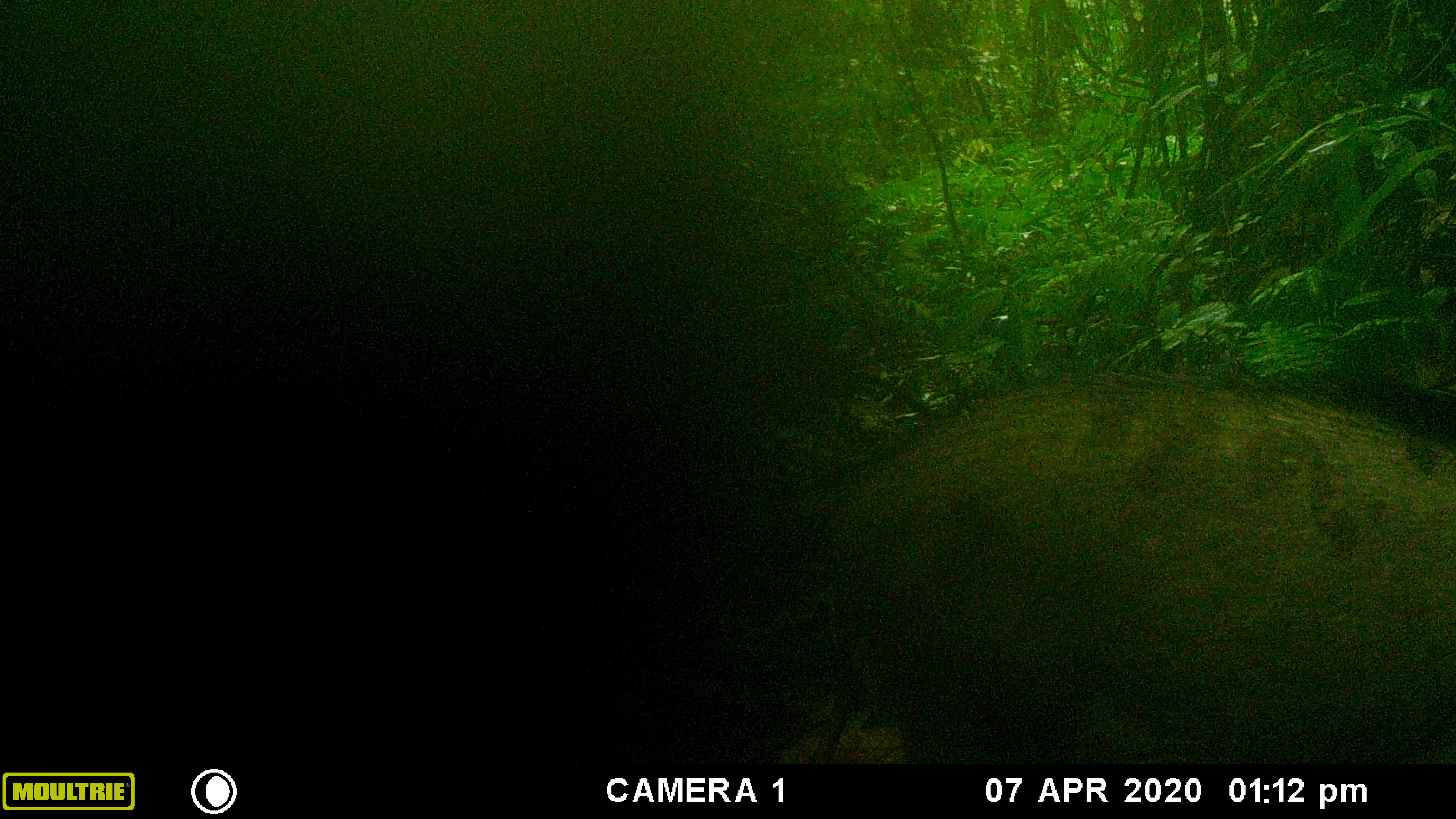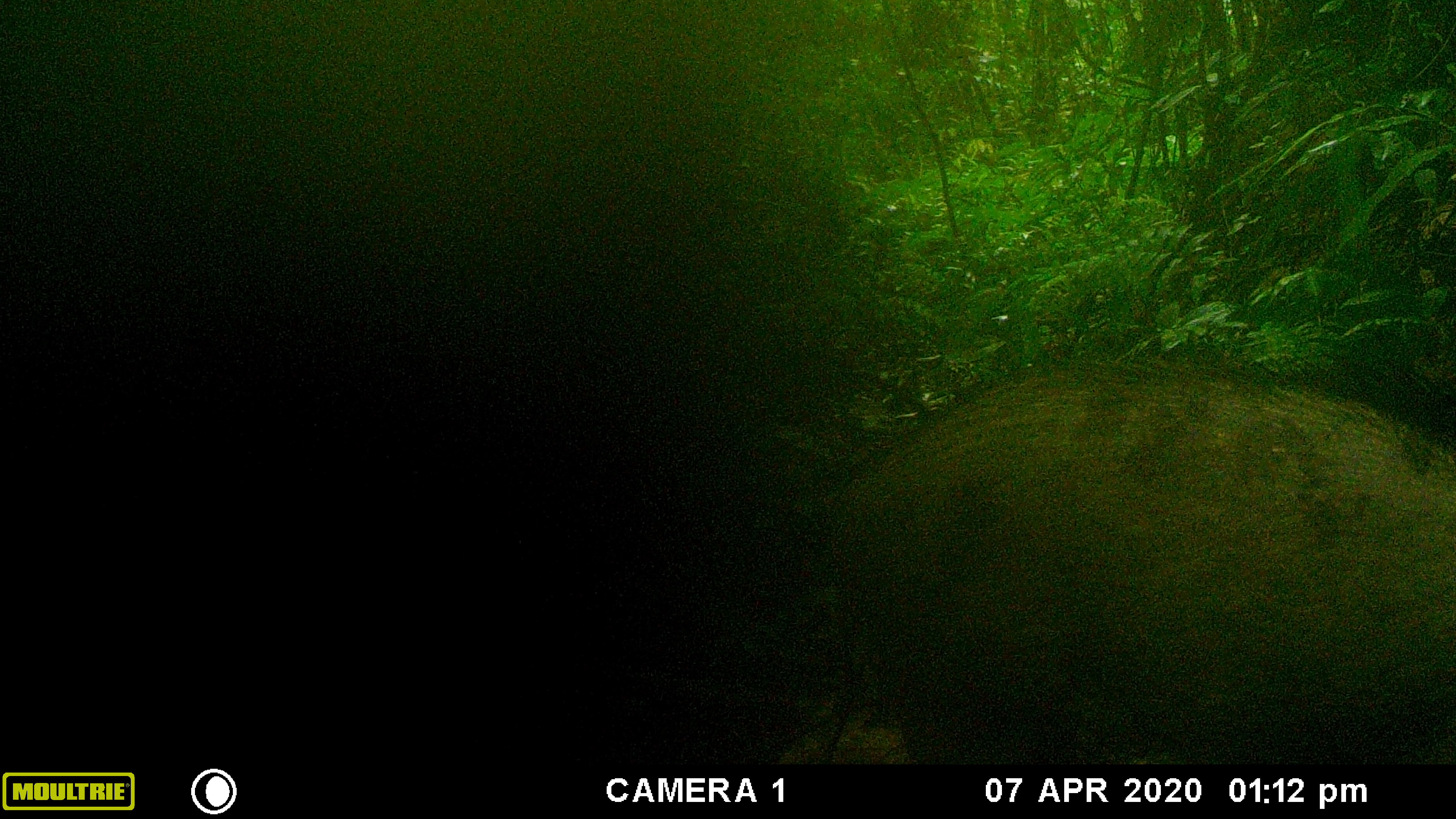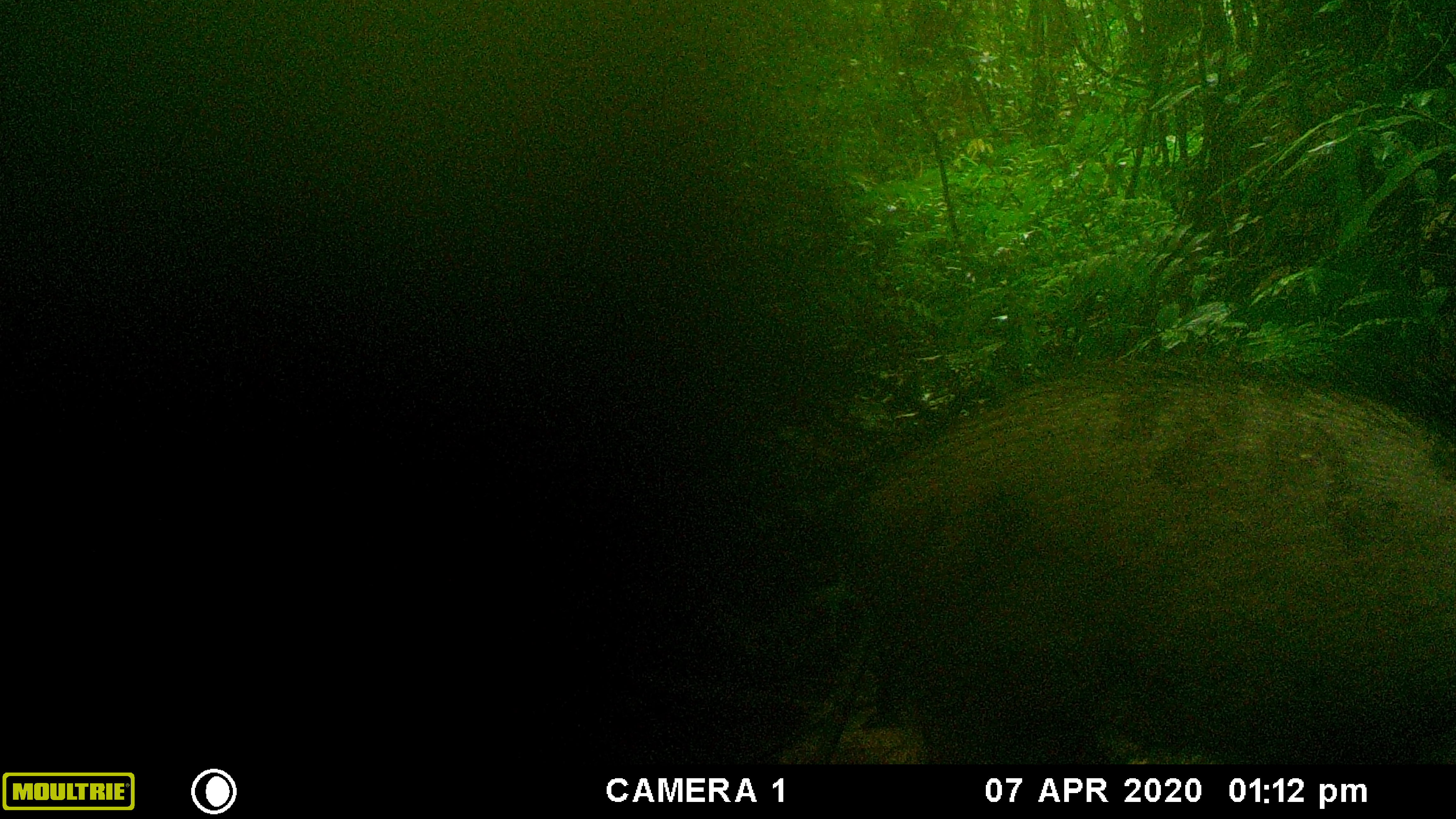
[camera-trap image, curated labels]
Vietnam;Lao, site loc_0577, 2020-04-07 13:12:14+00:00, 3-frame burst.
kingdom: Animalia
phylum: Chordata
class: Mammalia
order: Artiodactyla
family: Suidae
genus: Sus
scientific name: Sus scrofa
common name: eurasian wild pig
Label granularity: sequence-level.